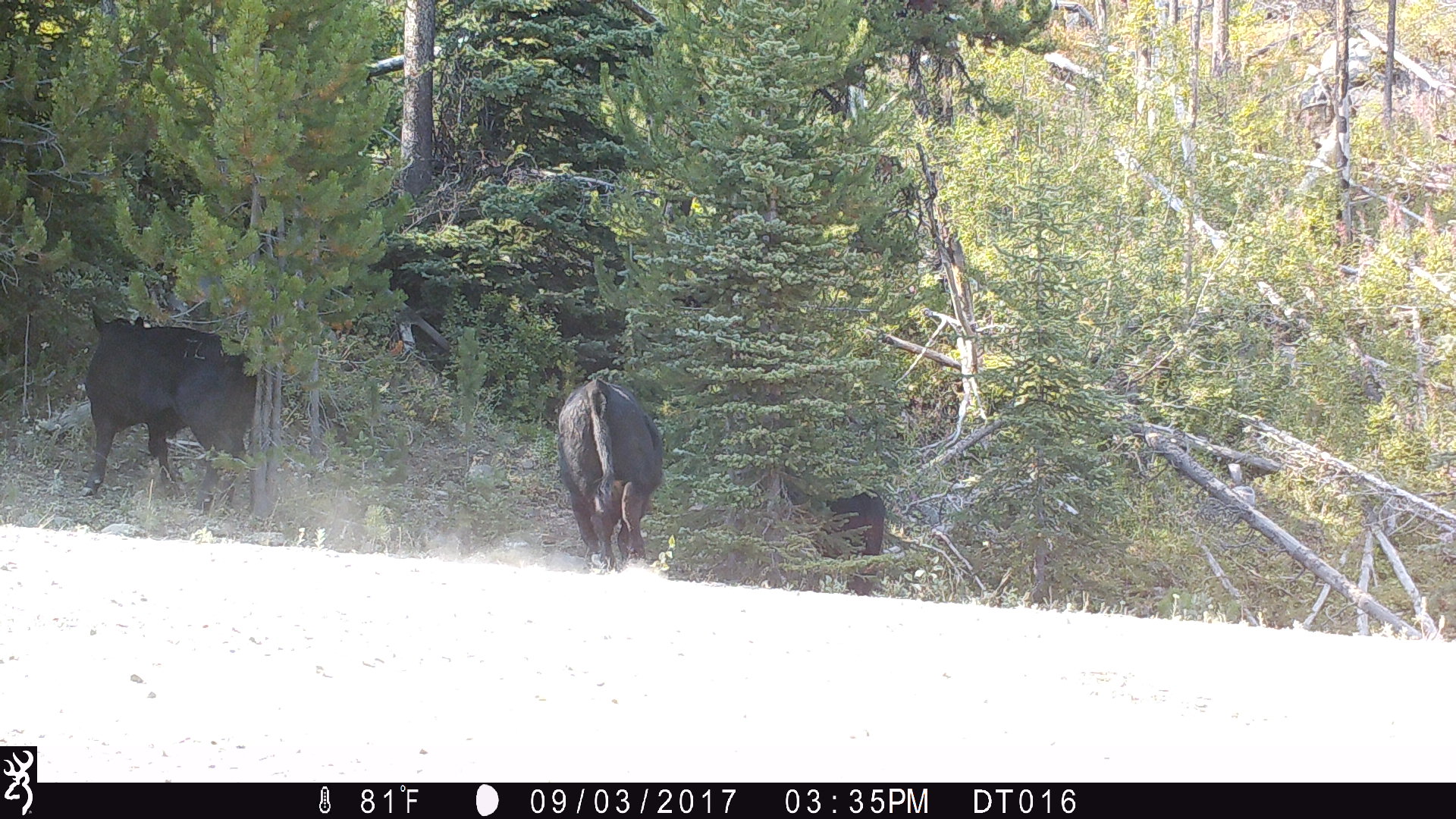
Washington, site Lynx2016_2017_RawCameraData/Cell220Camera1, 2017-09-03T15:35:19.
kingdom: Animalia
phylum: Chordata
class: Mammalia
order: Artiodactyla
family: Bovidae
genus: Bos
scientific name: Bos taurus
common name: domestic cattle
Domestic cattle (Bos taurus). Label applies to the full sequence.